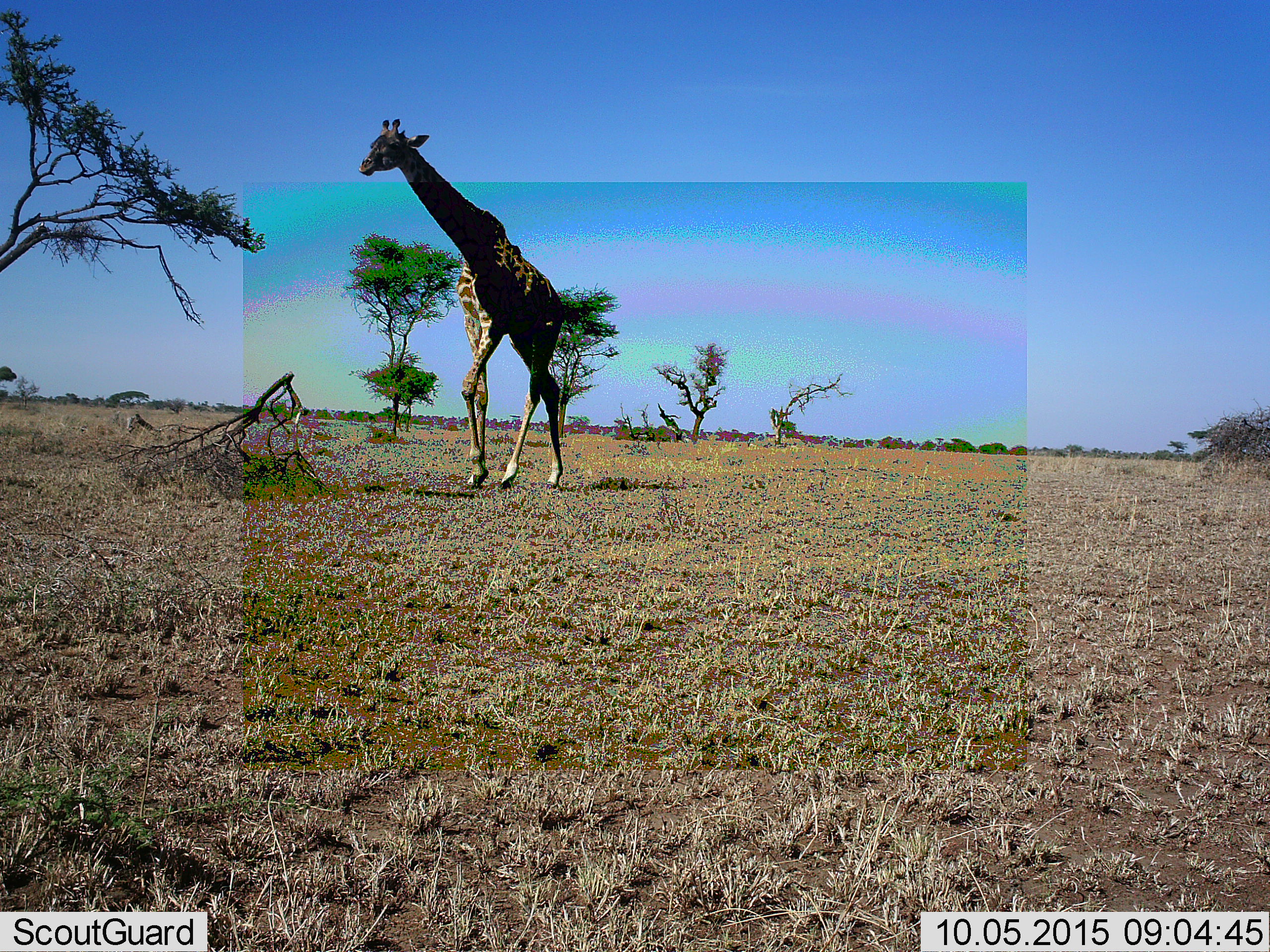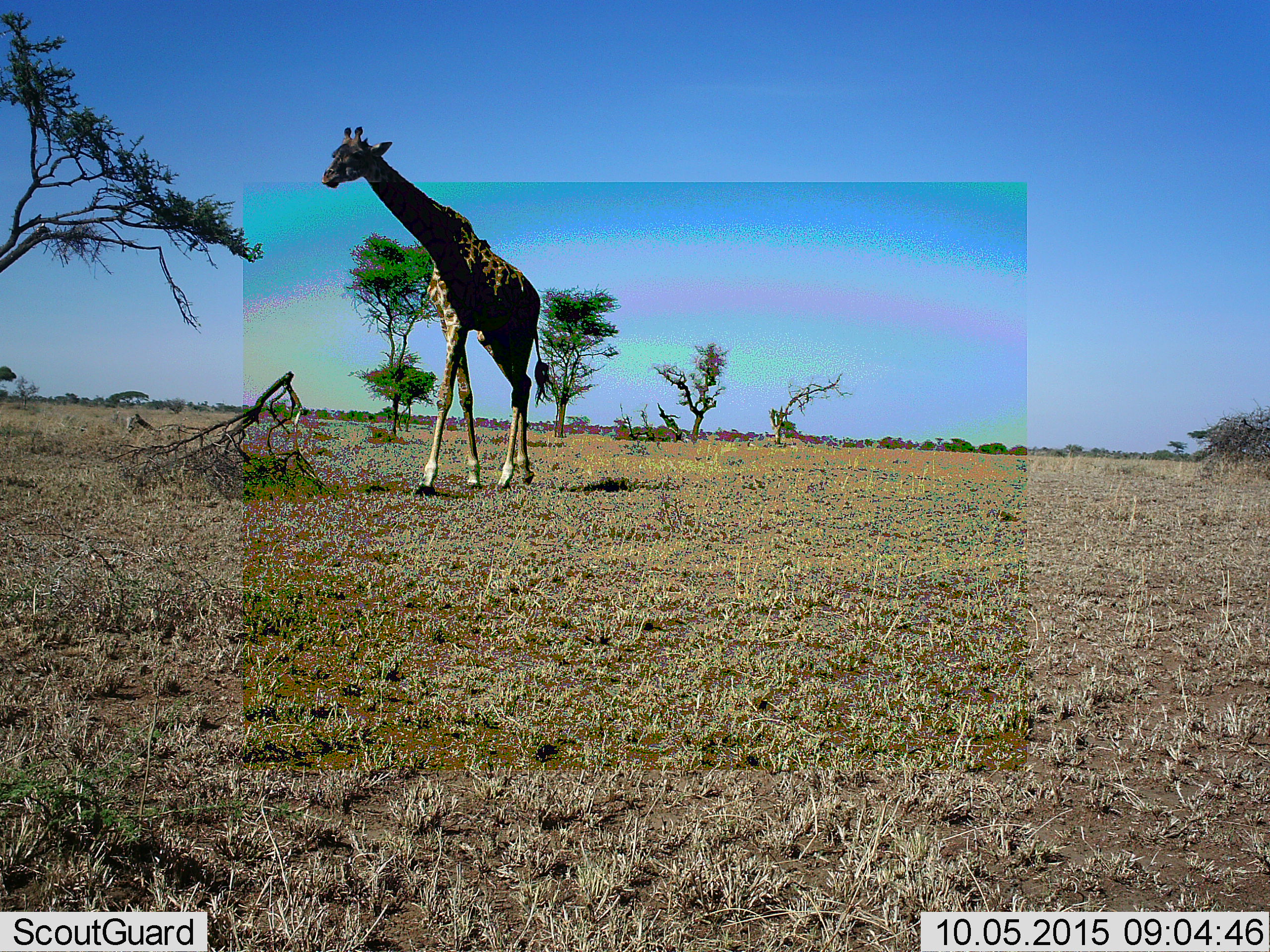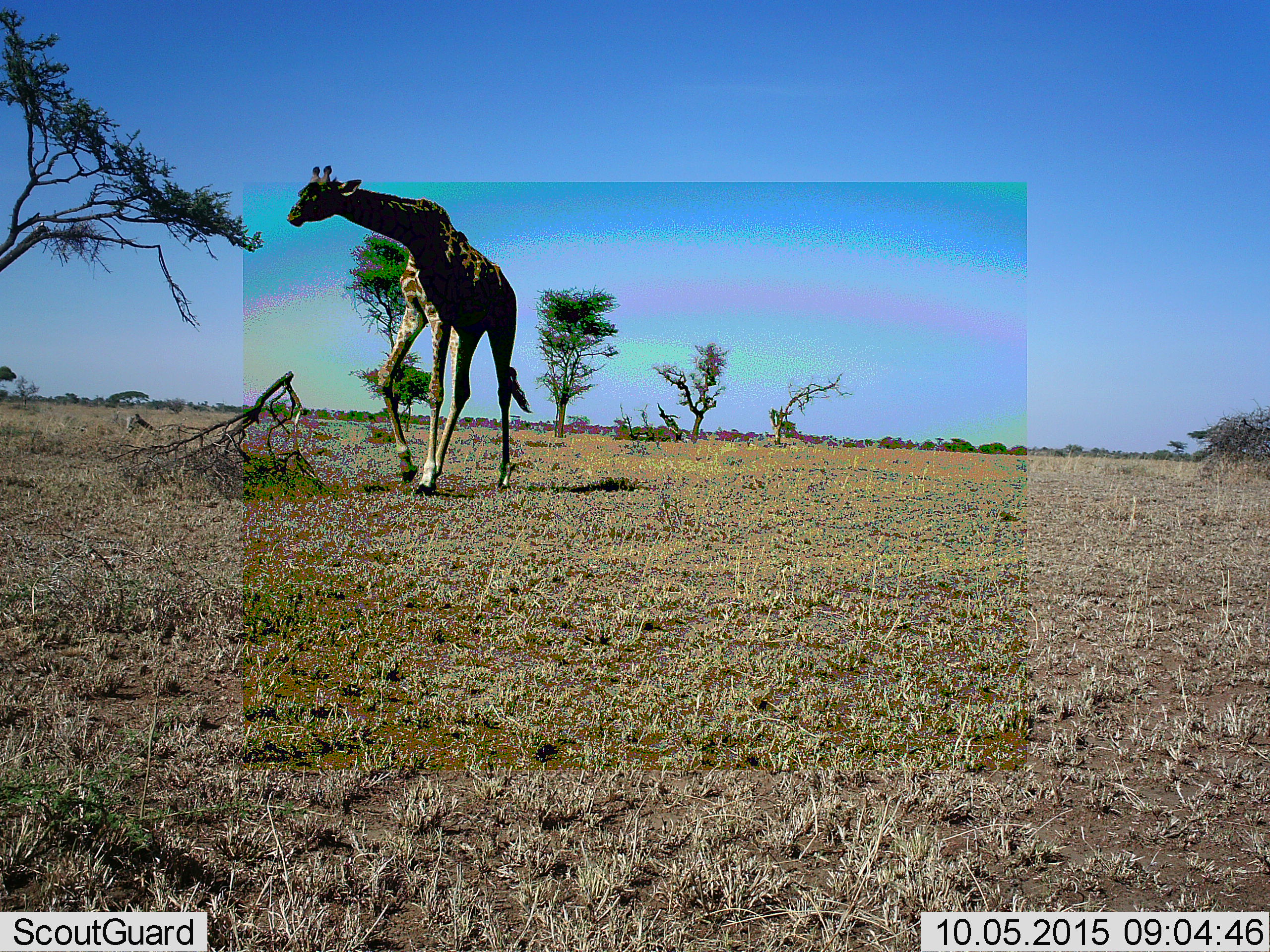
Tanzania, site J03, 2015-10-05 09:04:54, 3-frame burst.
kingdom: Animalia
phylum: Chordata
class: Mammalia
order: Artiodactyla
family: Giraffidae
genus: Giraffa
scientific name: Giraffa camelopardalis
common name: giraffe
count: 1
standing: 0%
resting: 0%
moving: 100%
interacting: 0%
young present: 0%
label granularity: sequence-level